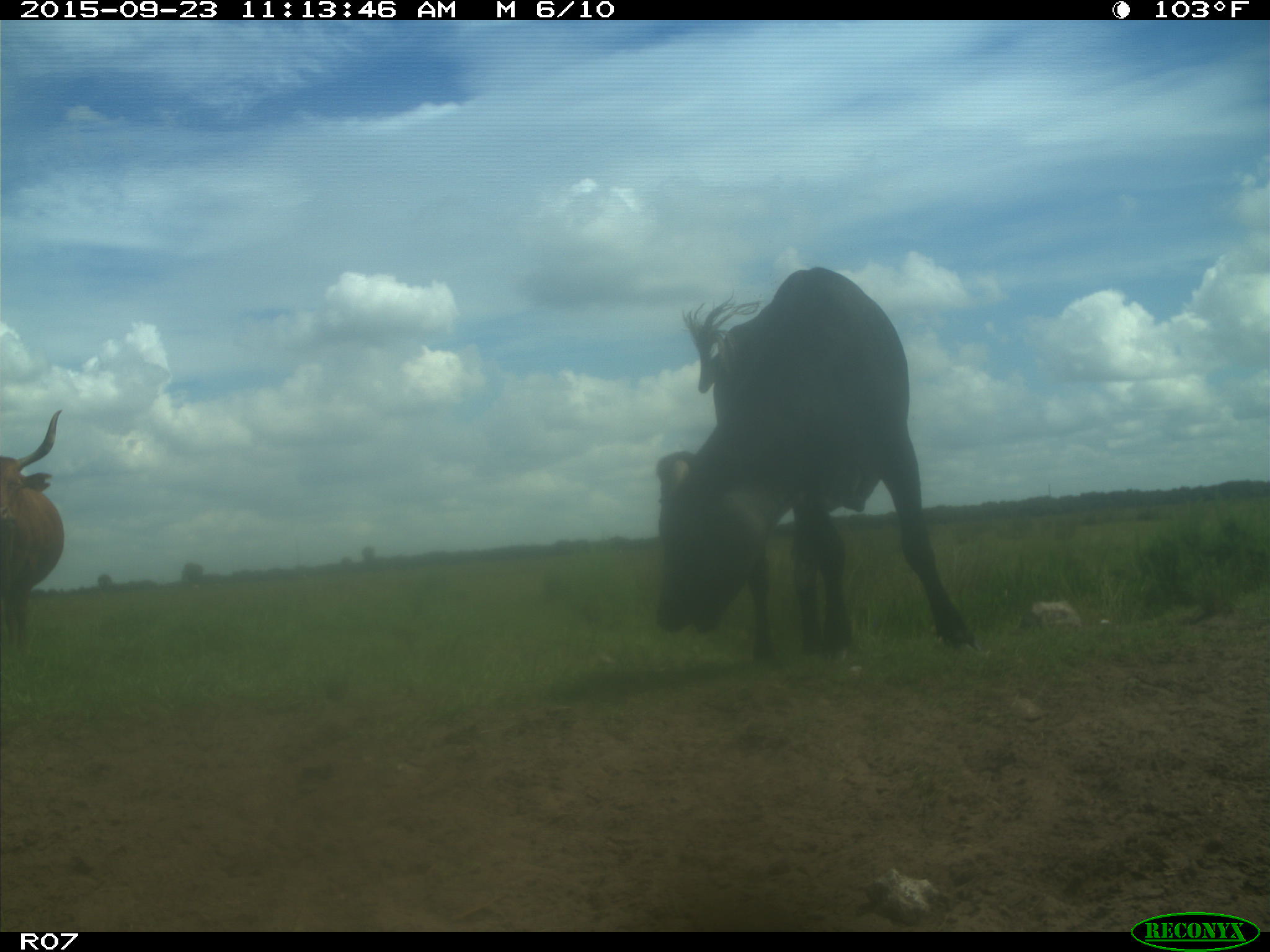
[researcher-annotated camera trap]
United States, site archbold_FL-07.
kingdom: Animalia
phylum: Chordata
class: Mammalia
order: Artiodactyla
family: Bovidae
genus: Bos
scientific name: Bos taurus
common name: domestic cow